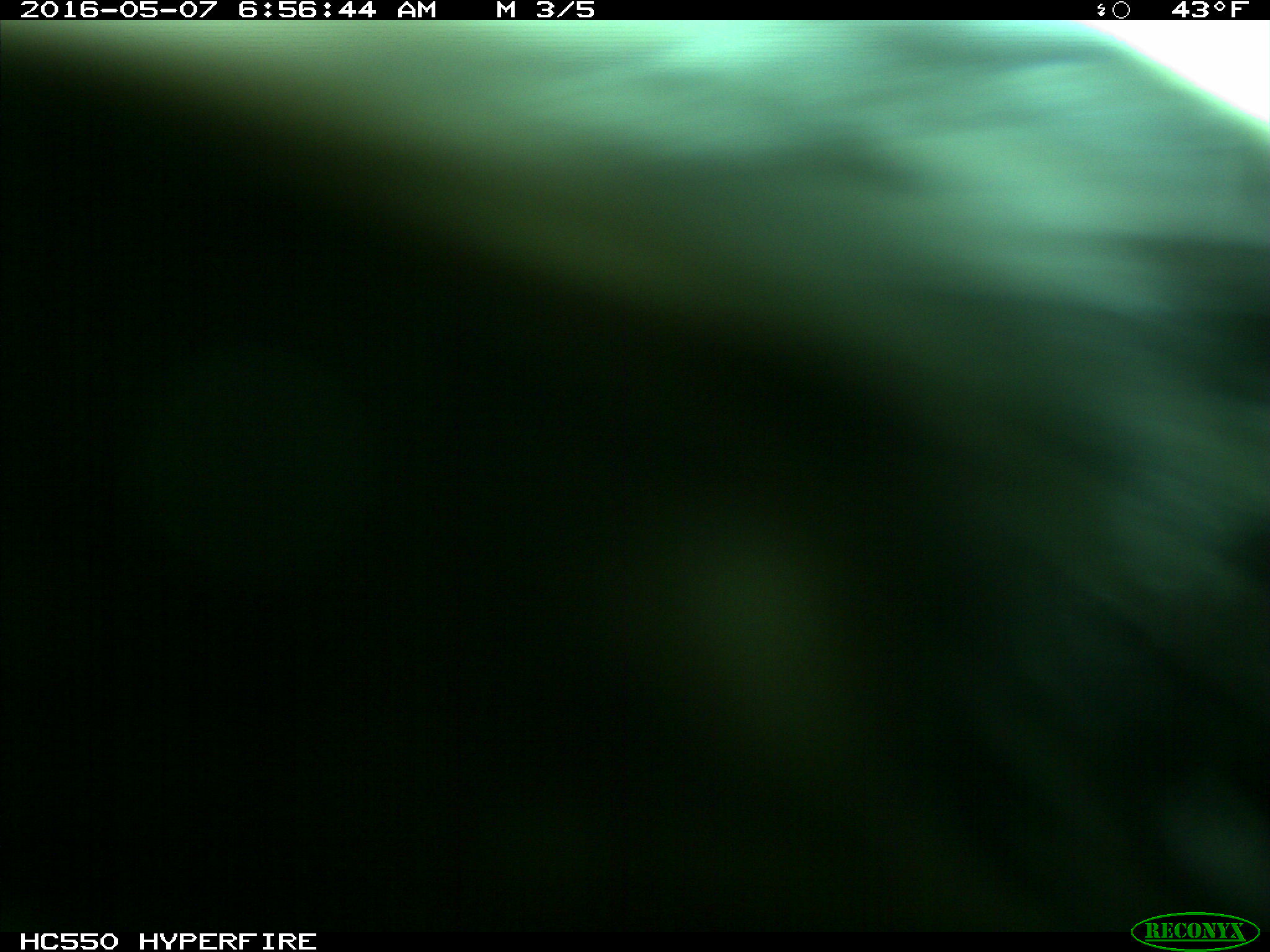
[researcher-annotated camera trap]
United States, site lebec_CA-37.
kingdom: Animalia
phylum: Chordata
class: Mammalia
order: Artiodactyla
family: Bovidae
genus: Bos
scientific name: Bos taurus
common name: domestic cow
Bos taurus (domestic cow).